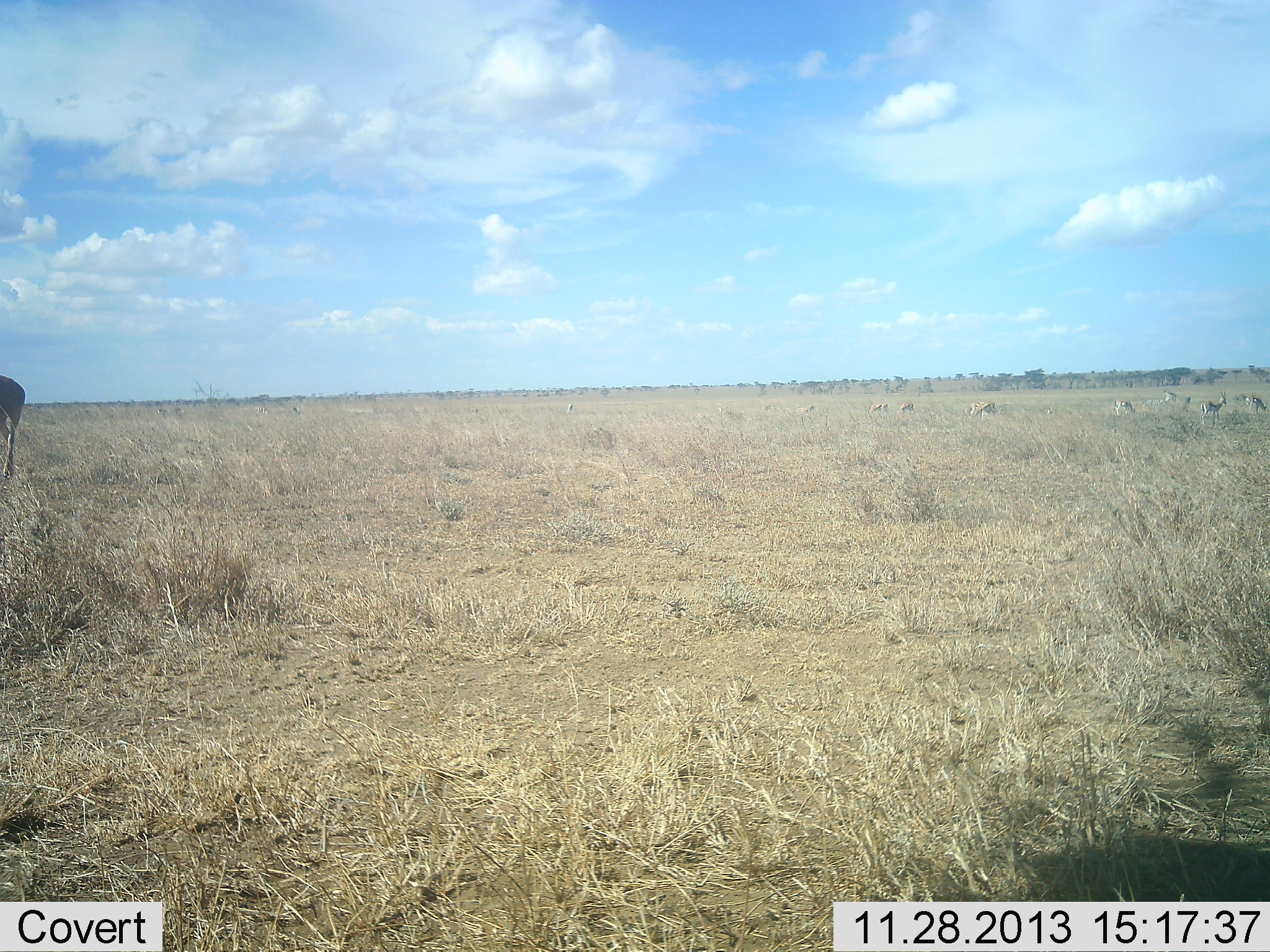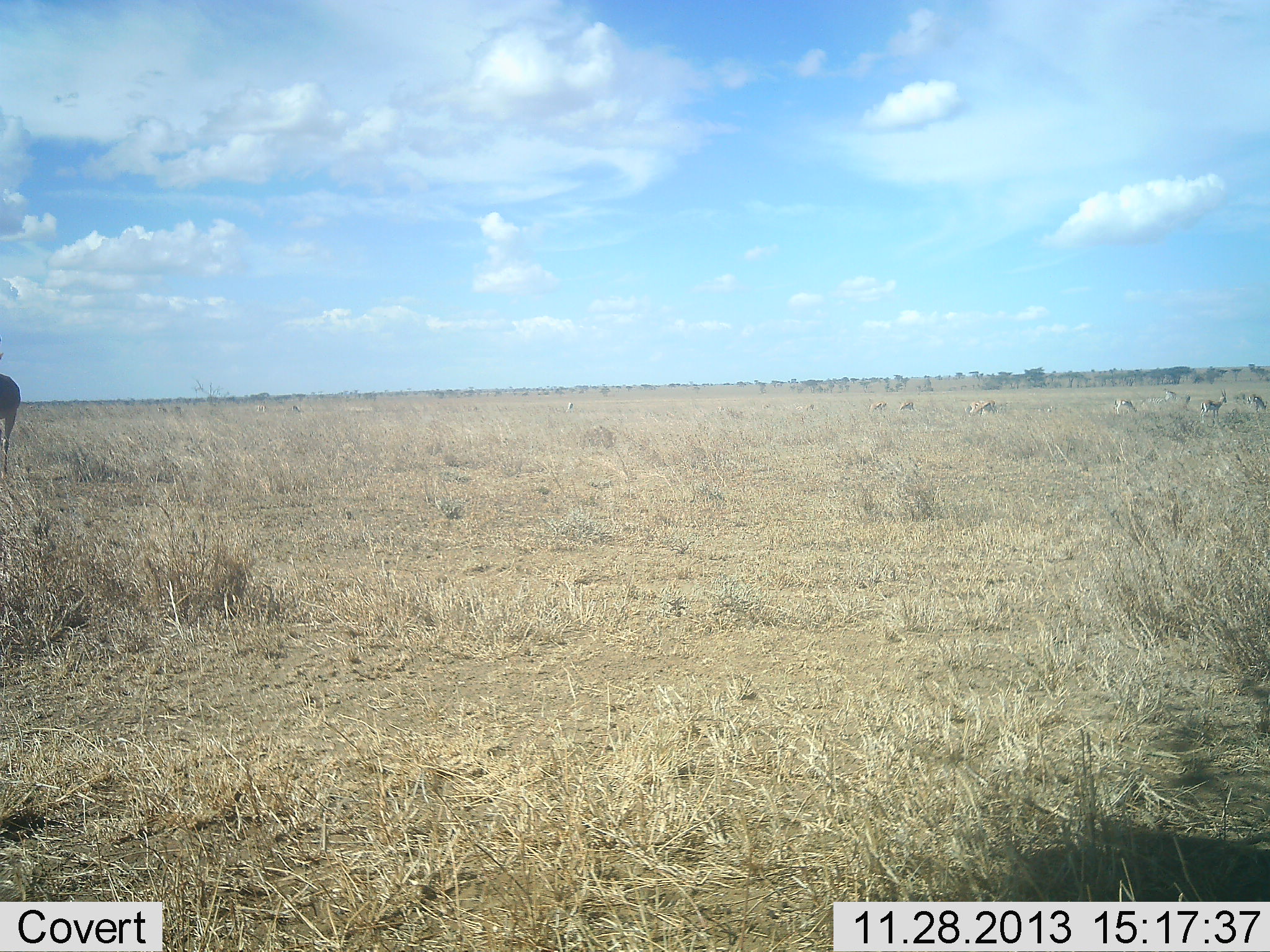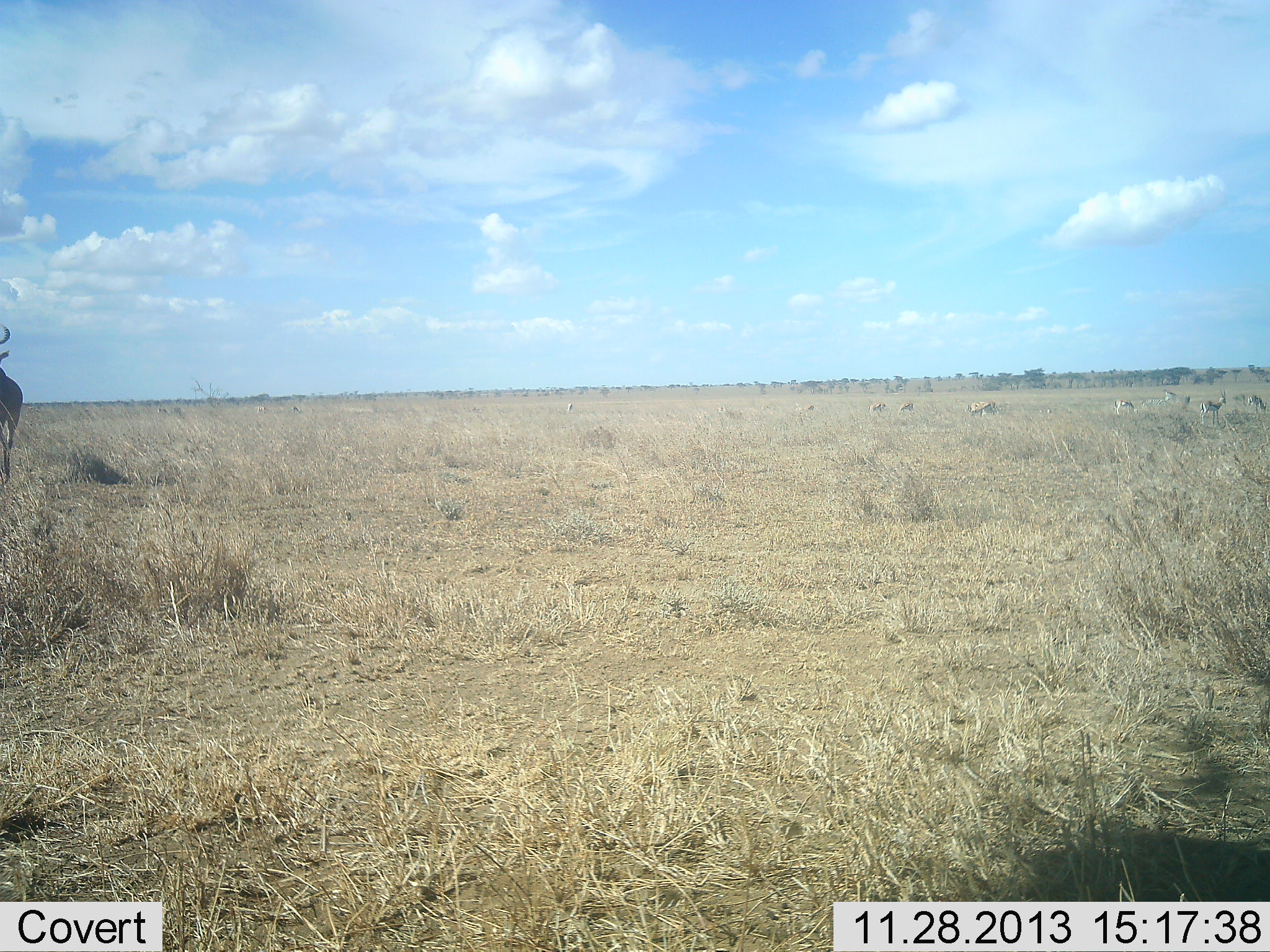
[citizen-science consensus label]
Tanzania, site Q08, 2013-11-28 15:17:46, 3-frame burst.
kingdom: Animalia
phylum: Chordata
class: Mammalia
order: Artiodactyla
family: Bovidae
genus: Alcelaphus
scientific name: Alcelaphus buselaphus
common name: hartebeest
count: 1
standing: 60%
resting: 0%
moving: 40%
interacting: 0%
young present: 0%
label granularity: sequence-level